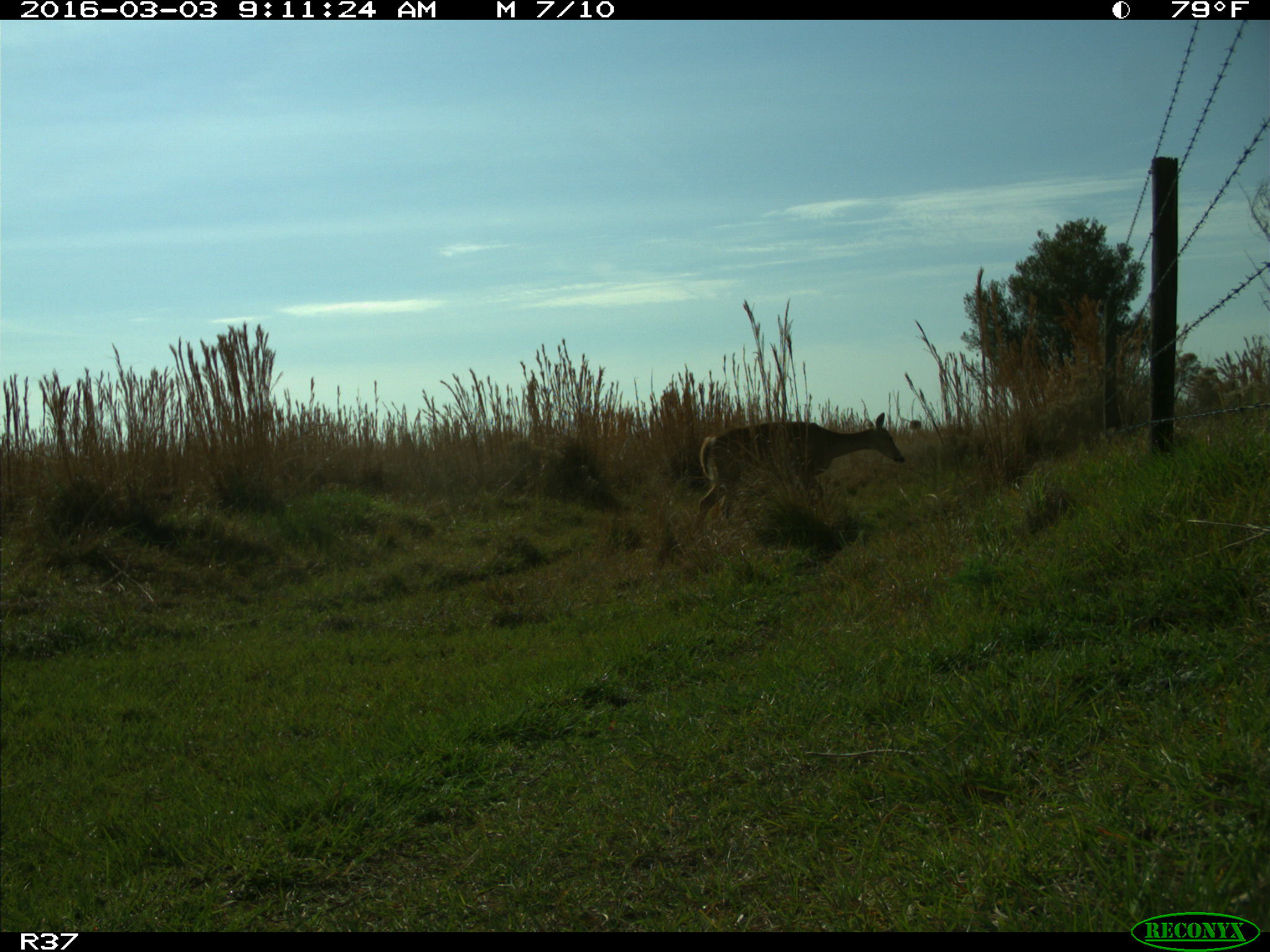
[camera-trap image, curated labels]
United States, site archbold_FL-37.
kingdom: Animalia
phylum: Chordata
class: Mammalia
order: Artiodactyla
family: Cervidae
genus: Odocoileus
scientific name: Odocoileus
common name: deer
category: unidentified deer